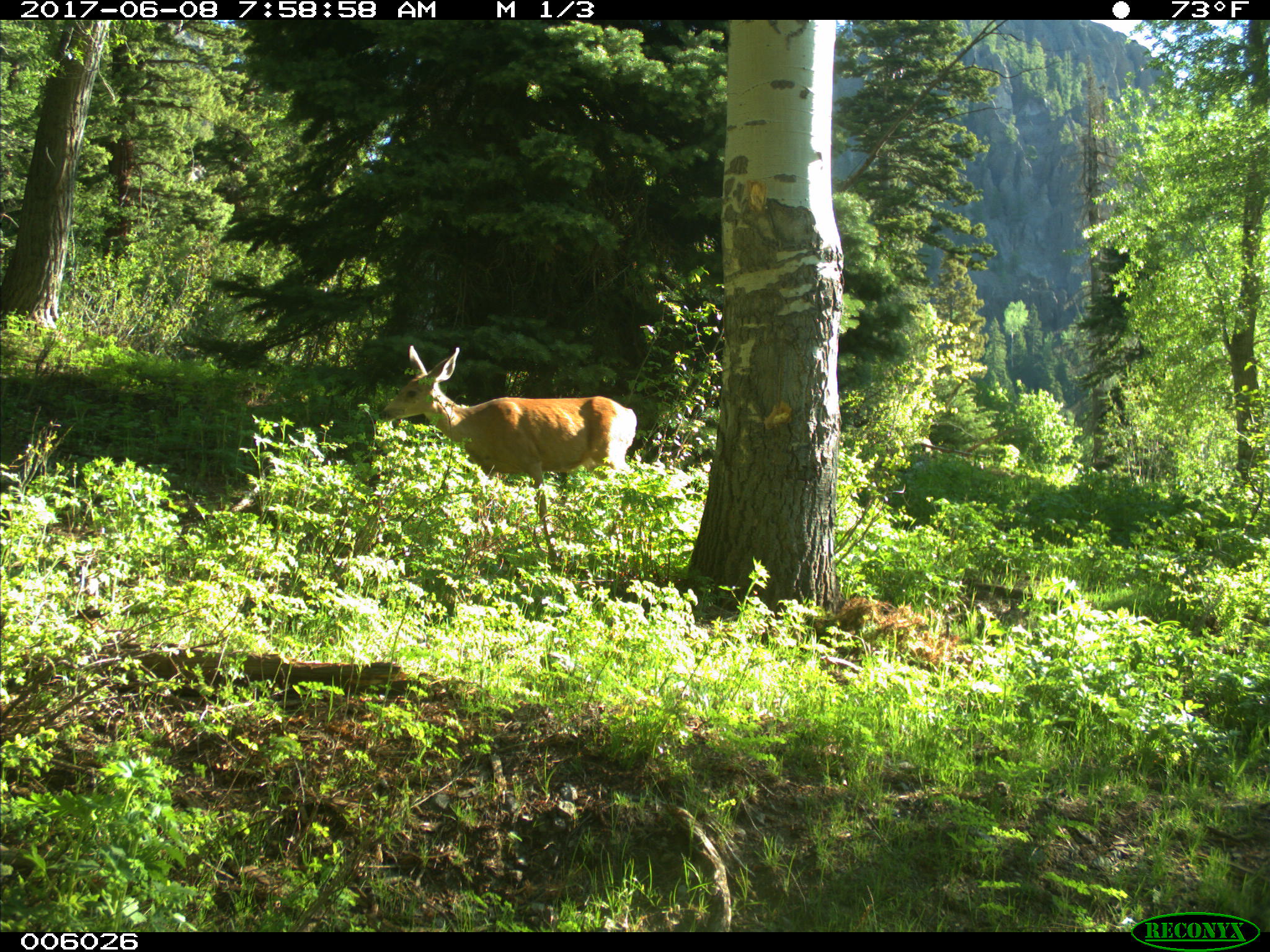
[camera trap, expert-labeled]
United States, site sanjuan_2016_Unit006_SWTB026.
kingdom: Animalia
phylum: Chordata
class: Mammalia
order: Artiodactyla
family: Cervidae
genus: Odocoileus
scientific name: Odocoileus hemionus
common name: mule deer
Odocoileus hemionus (mule deer).